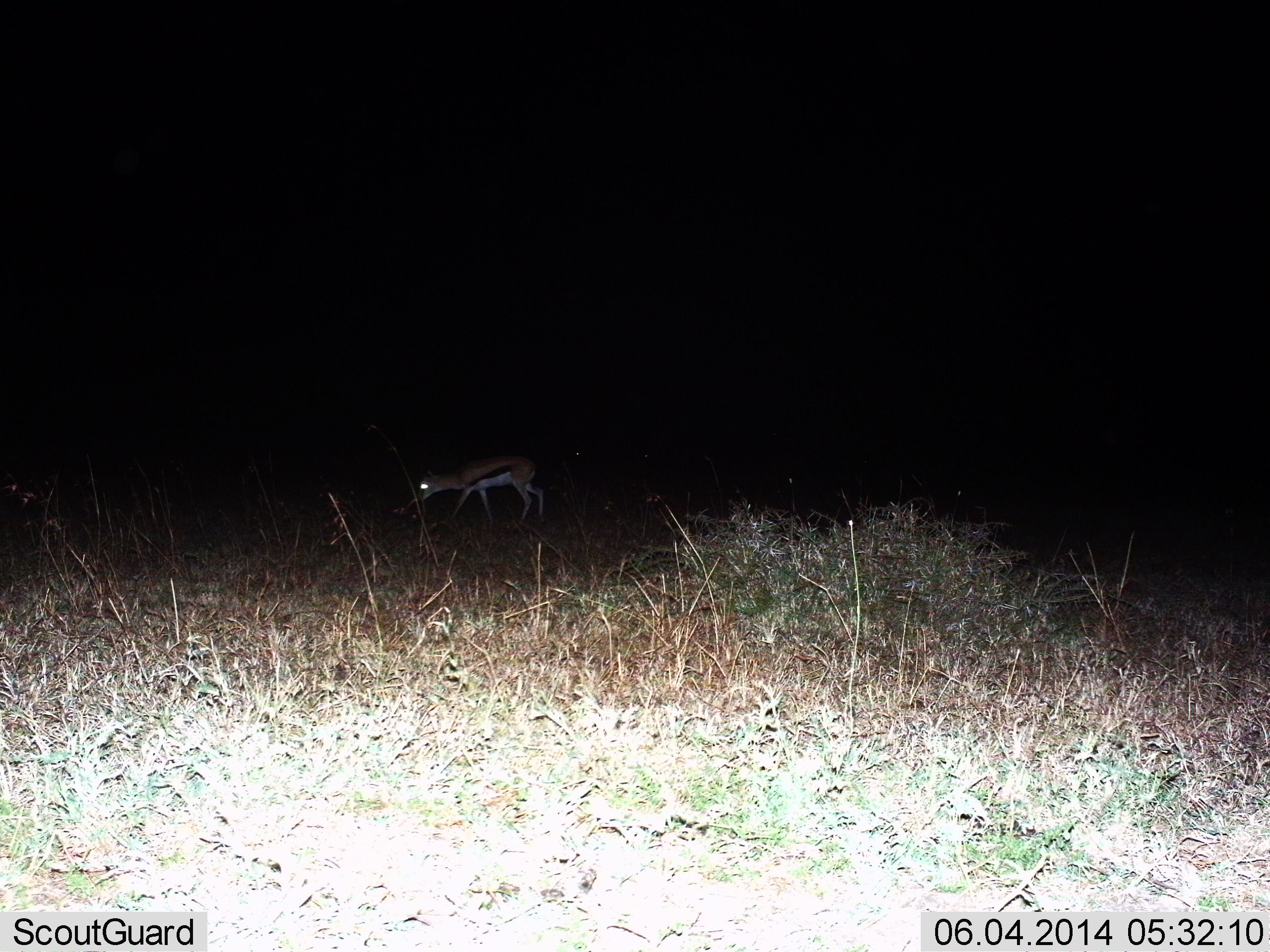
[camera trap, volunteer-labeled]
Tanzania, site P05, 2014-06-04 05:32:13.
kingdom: Animalia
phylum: Chordata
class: Mammalia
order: Artiodactyla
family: Bovidae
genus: Eudorcas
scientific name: Eudorcas thomsonii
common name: thomson's gazelle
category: gazellethomsons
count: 1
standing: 10%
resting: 0%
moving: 50%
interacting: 0%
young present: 0%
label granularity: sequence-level